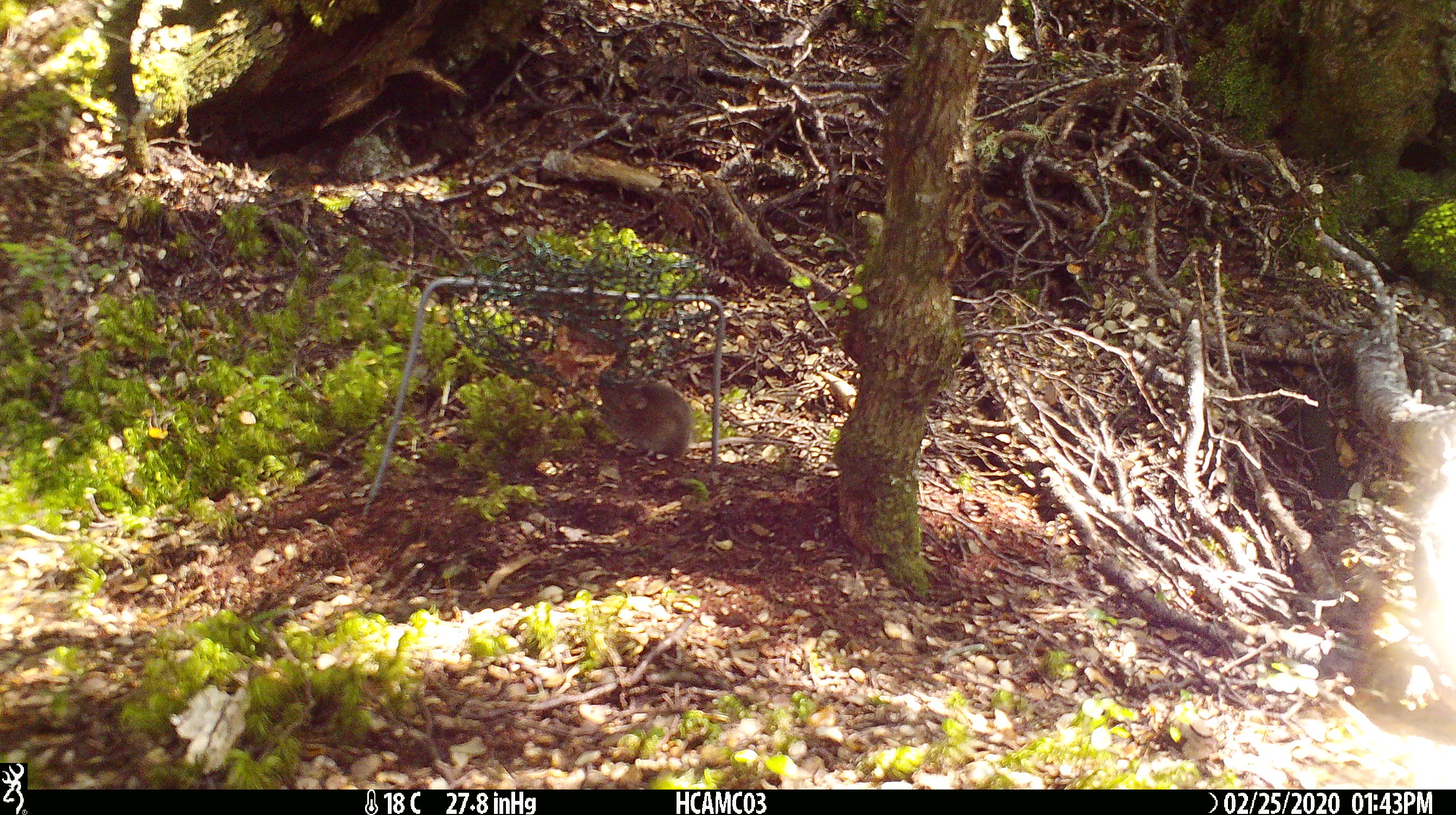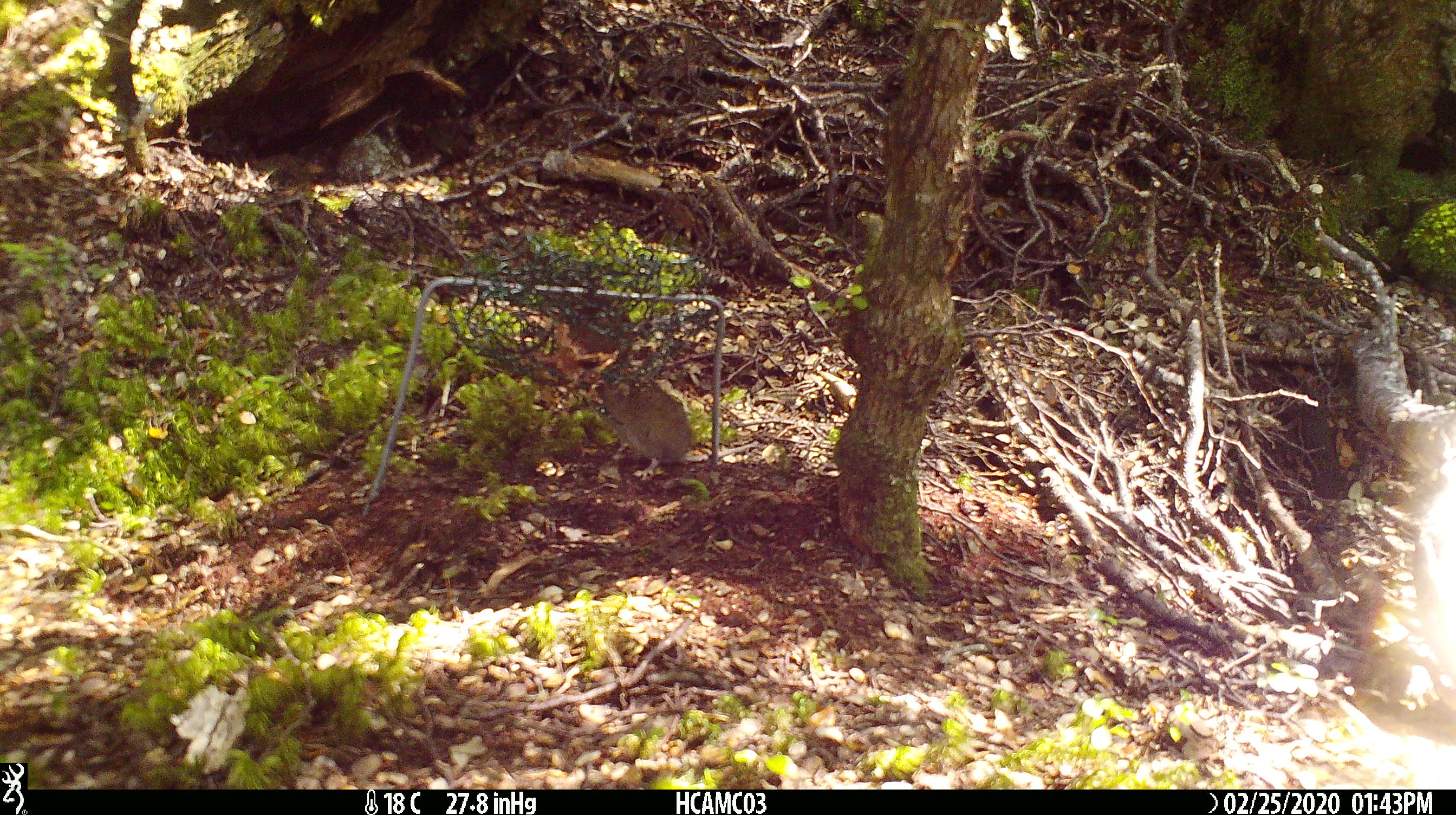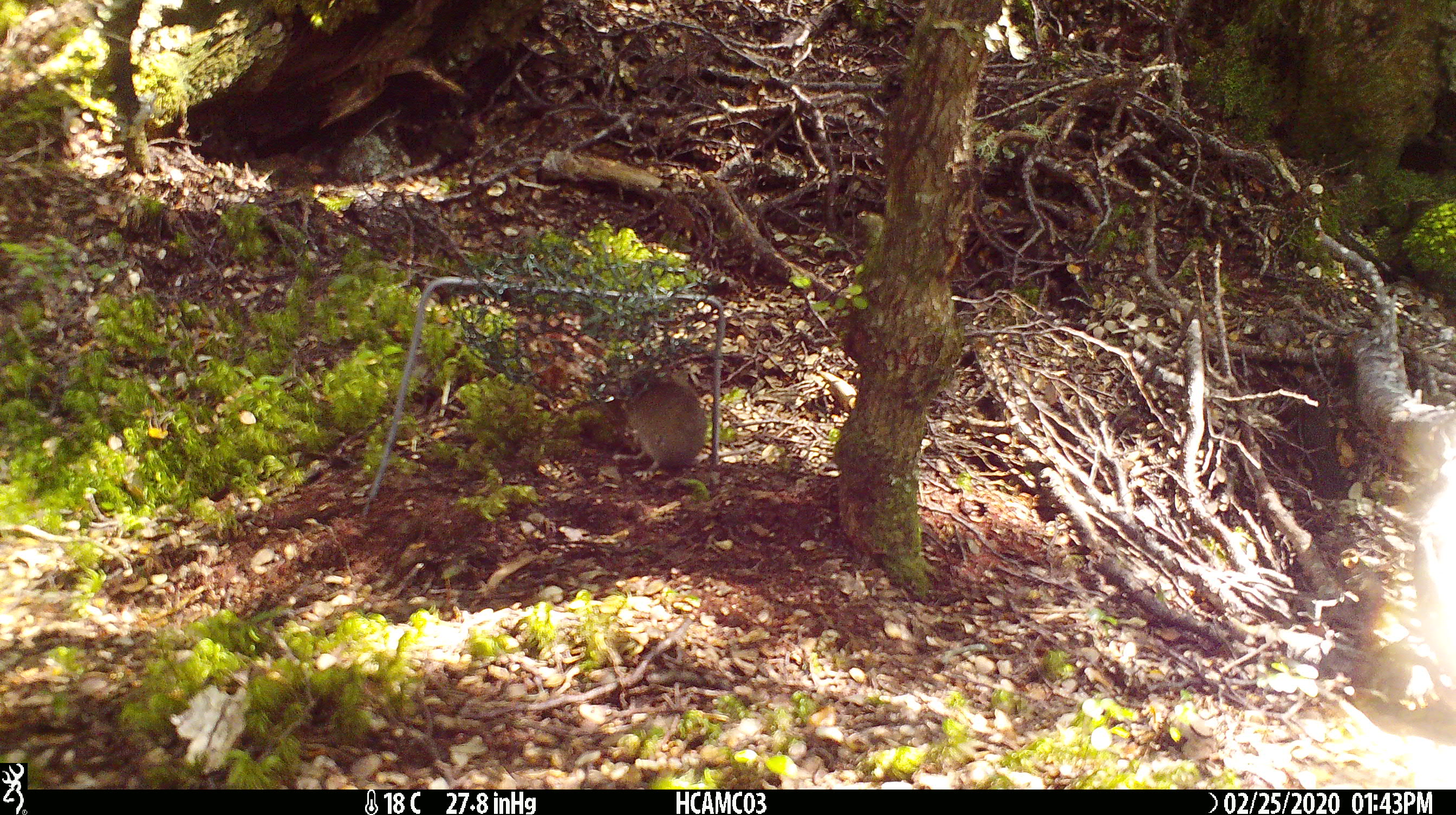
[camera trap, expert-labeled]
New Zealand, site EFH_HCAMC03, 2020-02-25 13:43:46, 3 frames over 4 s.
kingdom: Animalia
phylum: Chordata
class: Mammalia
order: Rodentia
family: Muridae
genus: Mus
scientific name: Mus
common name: mouse